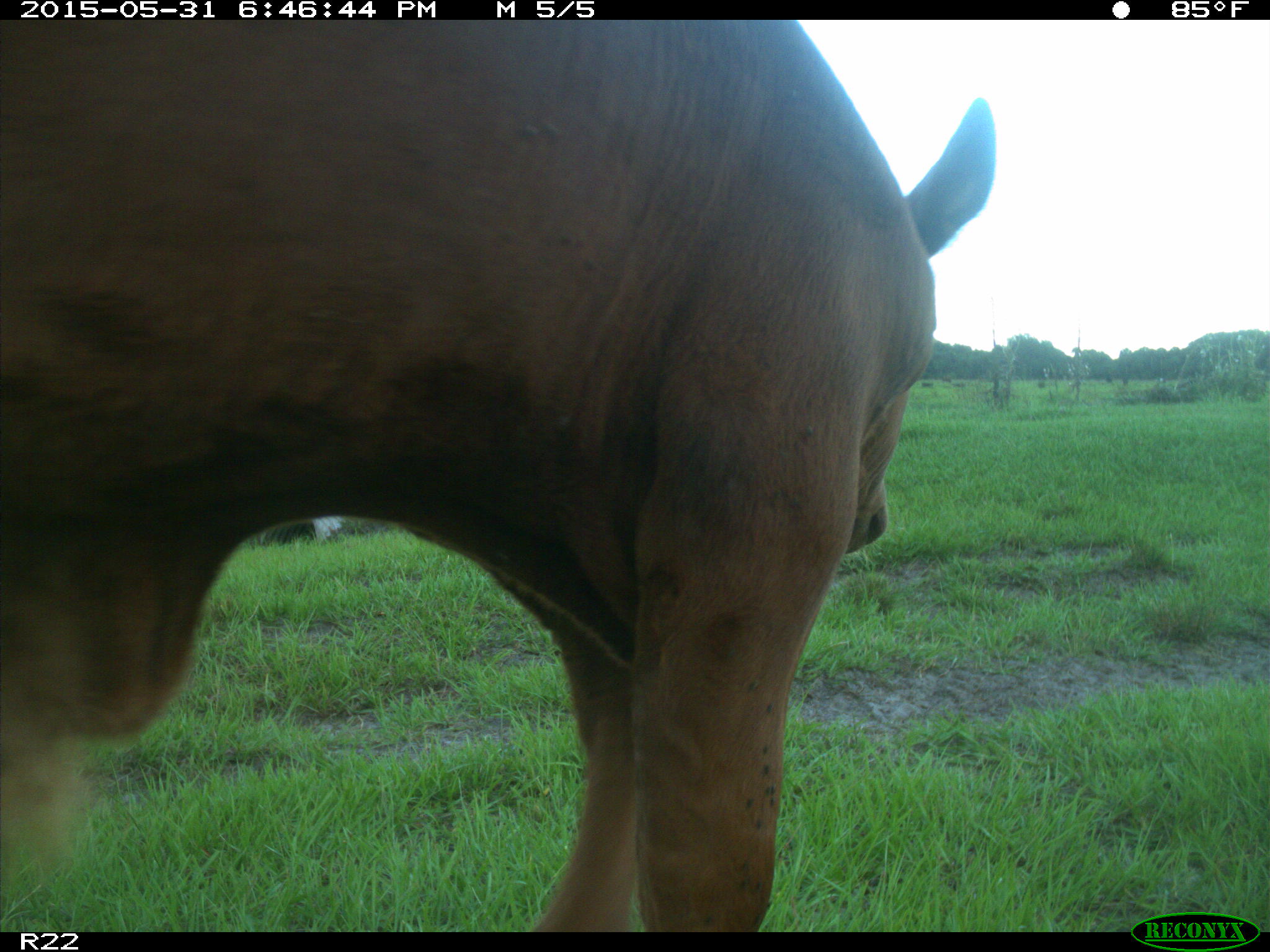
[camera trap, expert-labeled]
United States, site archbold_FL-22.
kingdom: Animalia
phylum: Chordata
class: Mammalia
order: Artiodactyla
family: Bovidae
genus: Bos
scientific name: Bos taurus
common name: domestic cow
Bos taurus (domestic cow).